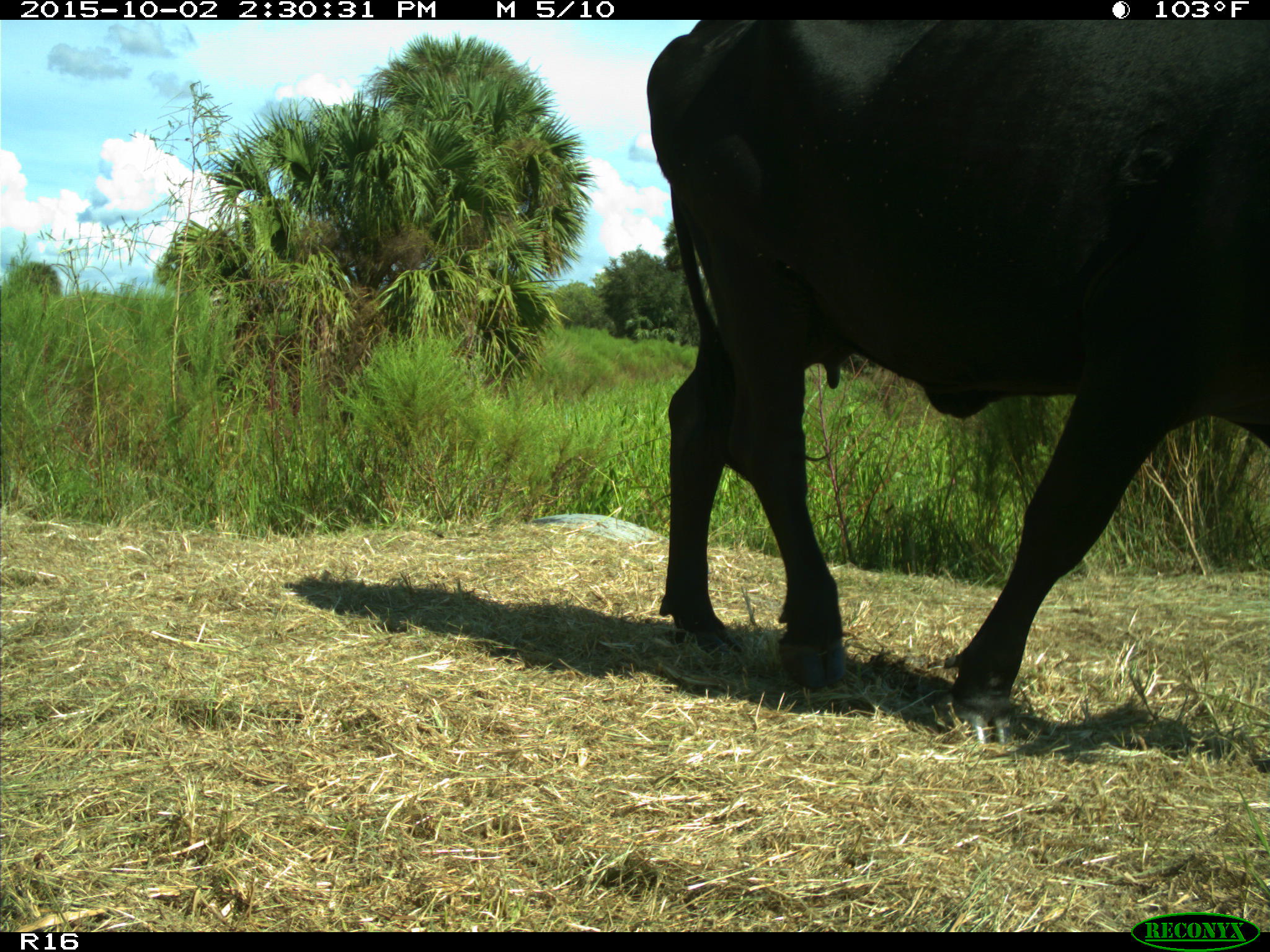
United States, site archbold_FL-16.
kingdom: Animalia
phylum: Chordata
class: Mammalia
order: Artiodactyla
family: Bovidae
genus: Bos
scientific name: Bos taurus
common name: domestic cow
Bos taurus (domestic cow).